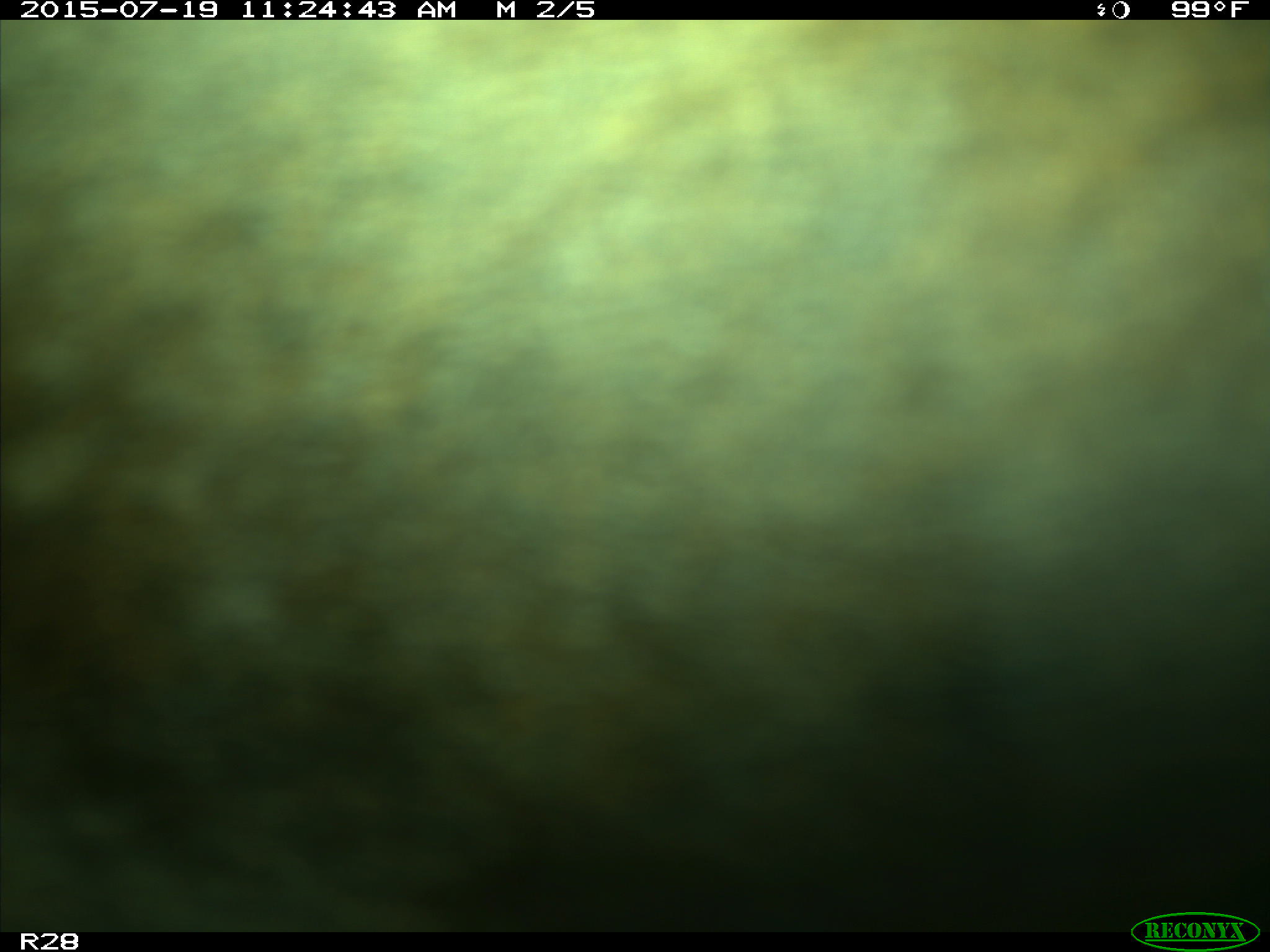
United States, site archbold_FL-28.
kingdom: Animalia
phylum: Chordata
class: Mammalia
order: Artiodactyla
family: Bovidae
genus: Bos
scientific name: Bos taurus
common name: domestic cow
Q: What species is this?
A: Bos taurus (domestic cow).